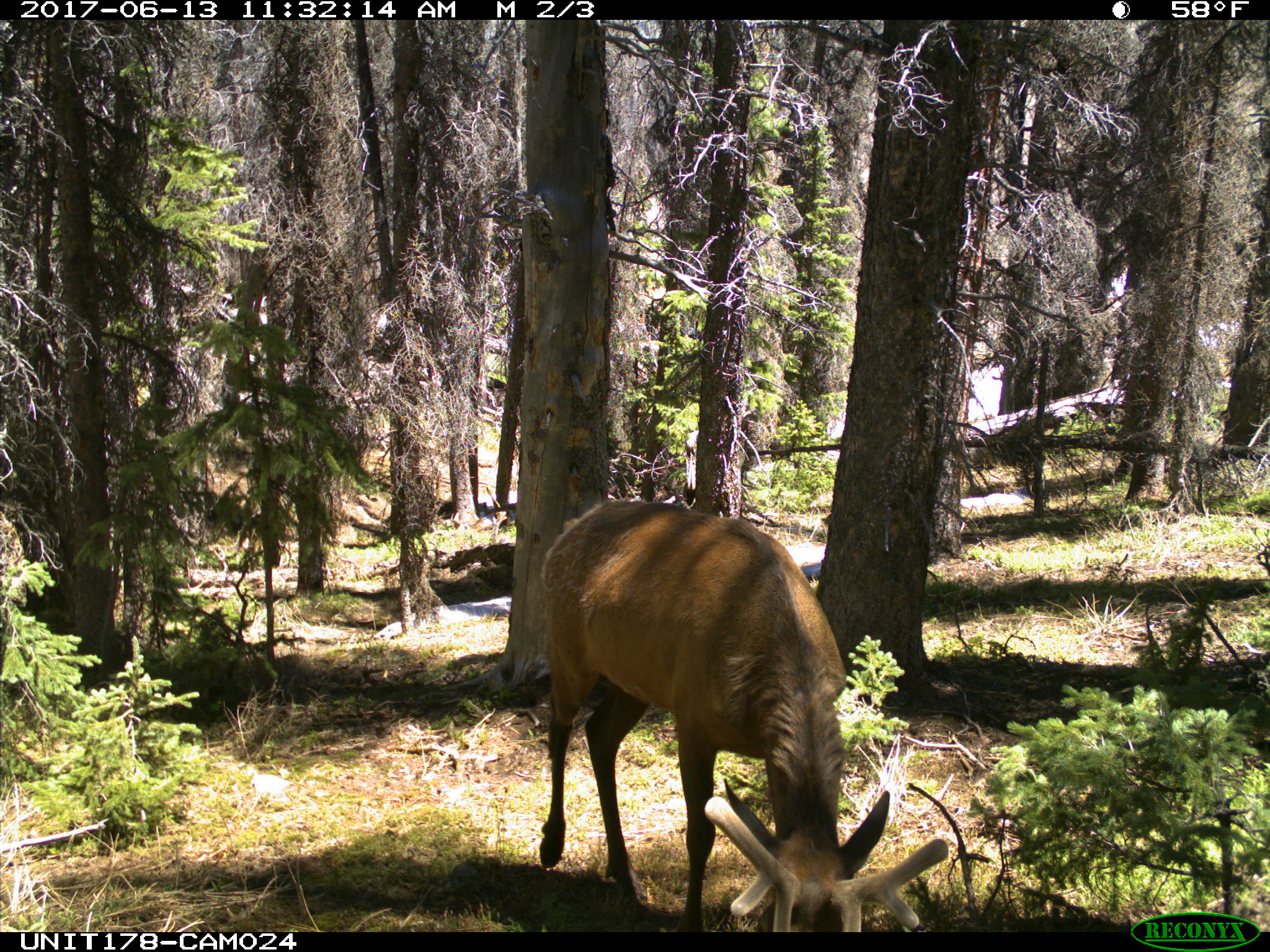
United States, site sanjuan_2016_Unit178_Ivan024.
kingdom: Animalia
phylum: Chordata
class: Mammalia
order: Artiodactyla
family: Cervidae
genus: Cervus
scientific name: Cervus elaphus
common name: red deer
Cervus elaphus (red deer).